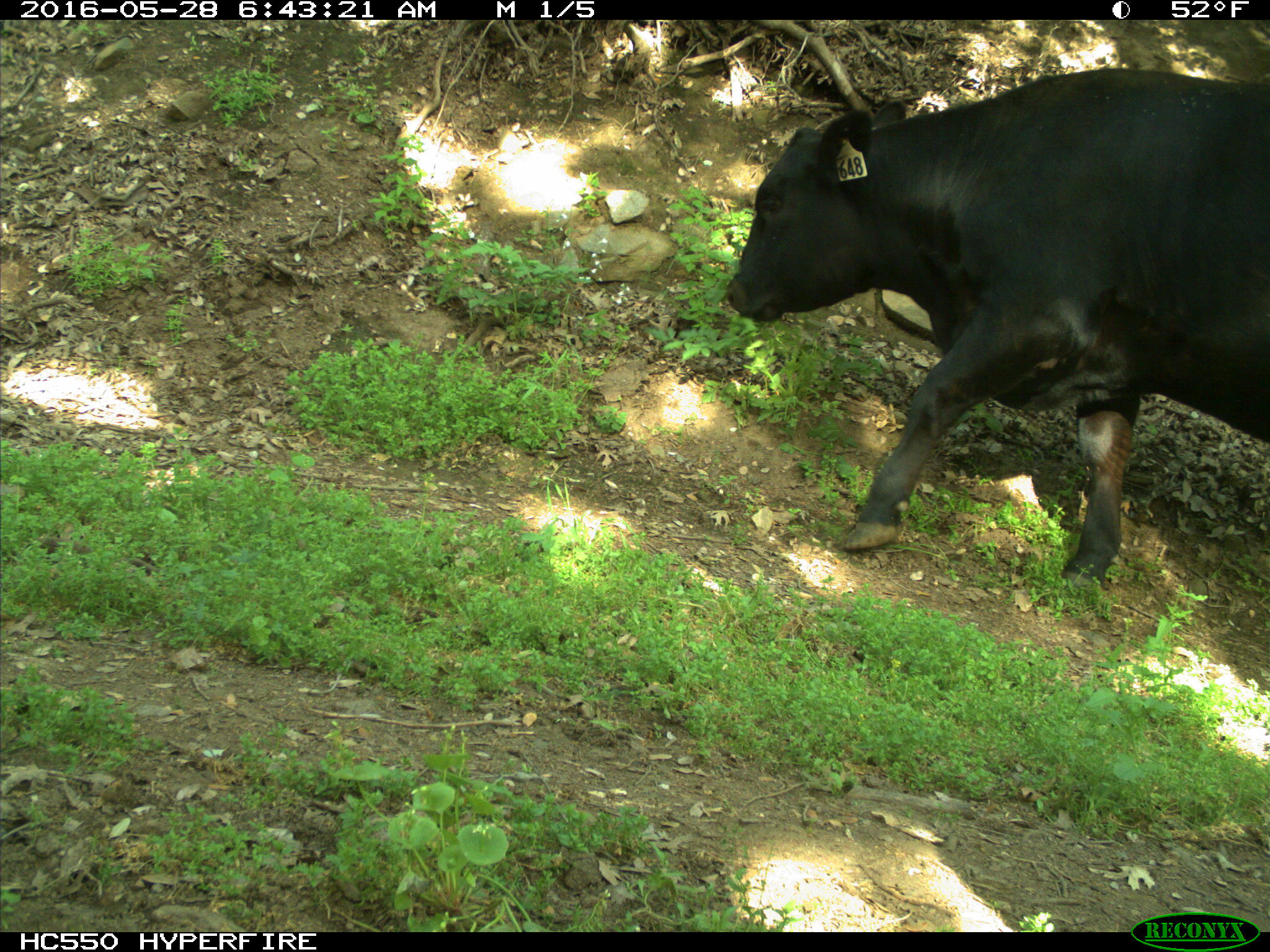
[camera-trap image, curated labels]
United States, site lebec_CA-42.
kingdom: Animalia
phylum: Chordata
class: Mammalia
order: Artiodactyla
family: Bovidae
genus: Bos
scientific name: Bos taurus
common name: domestic cow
Bos taurus (domestic cow).